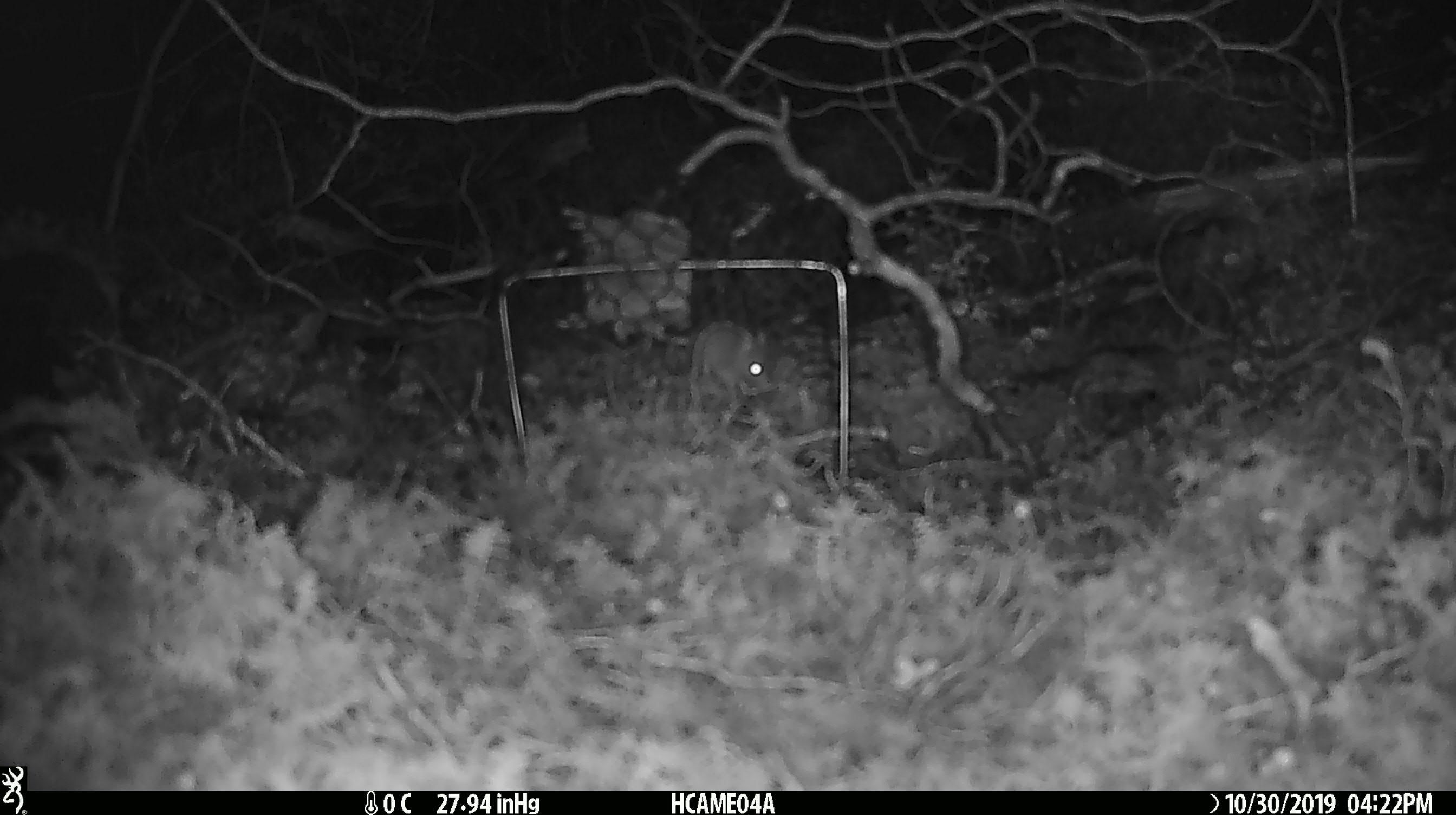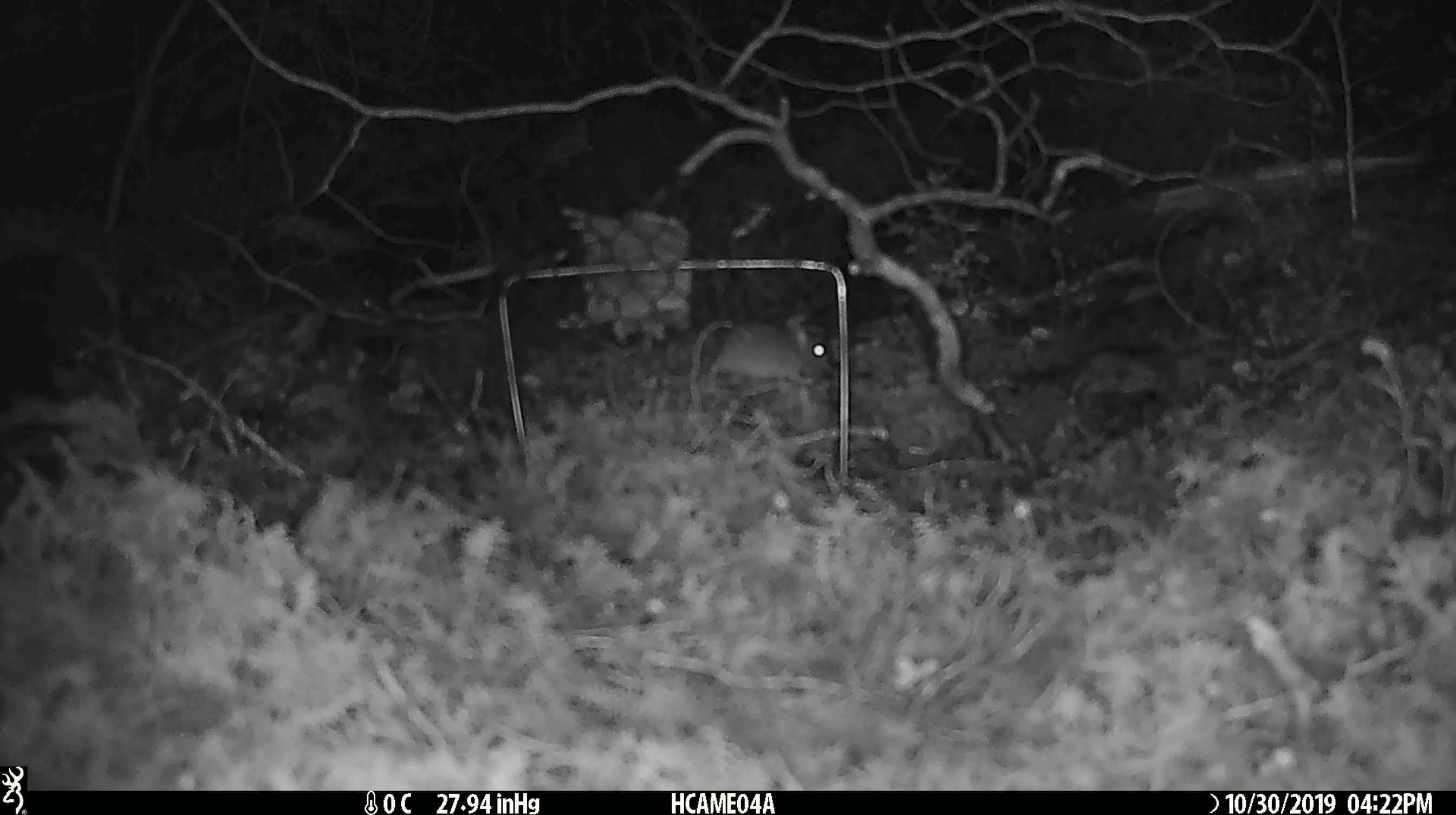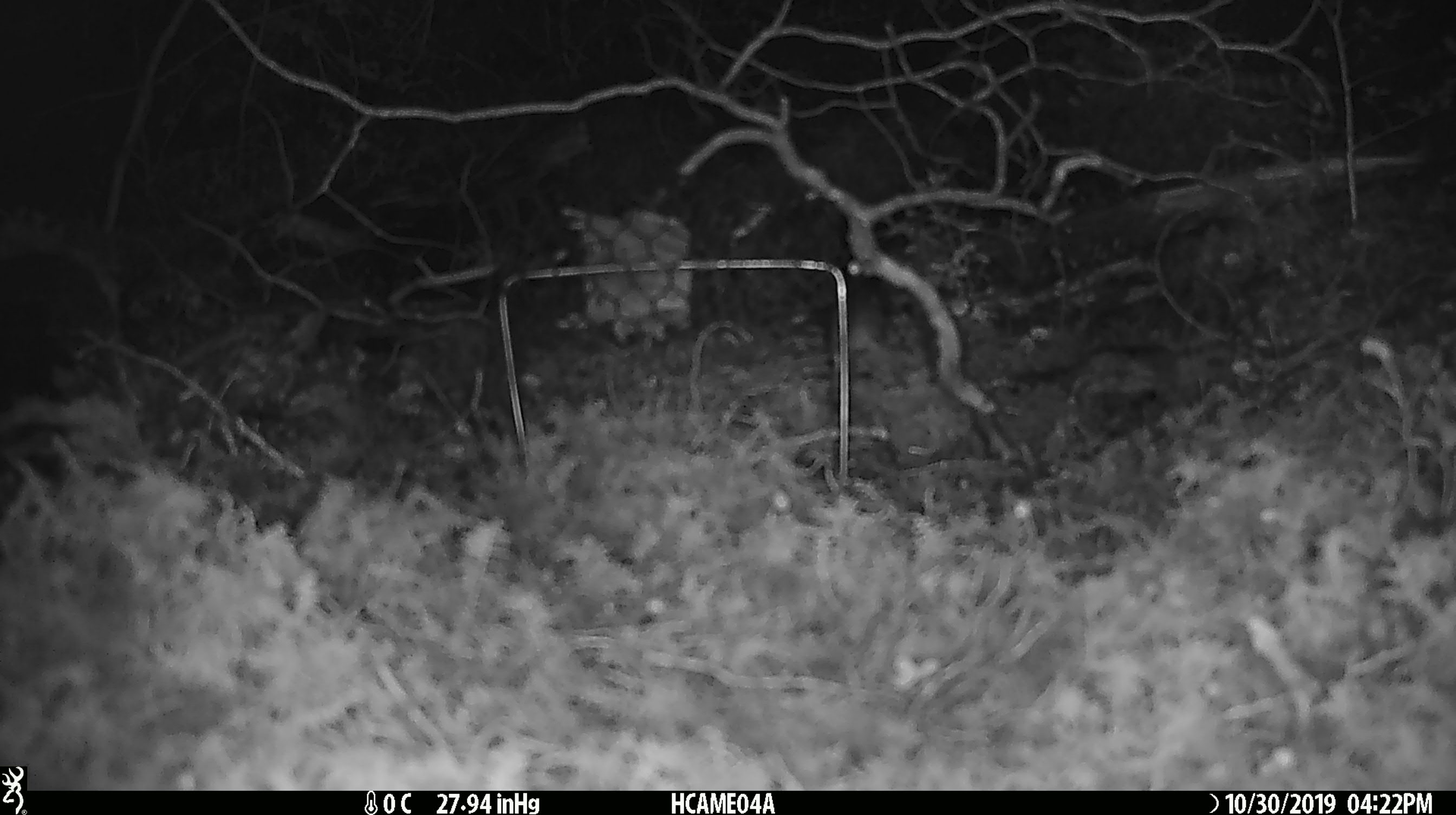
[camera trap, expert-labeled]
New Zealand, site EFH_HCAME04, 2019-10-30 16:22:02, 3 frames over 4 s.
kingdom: Animalia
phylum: Chordata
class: Mammalia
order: Rodentia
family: Muridae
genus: Mus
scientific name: Mus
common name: mouse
Mouse (Mus).